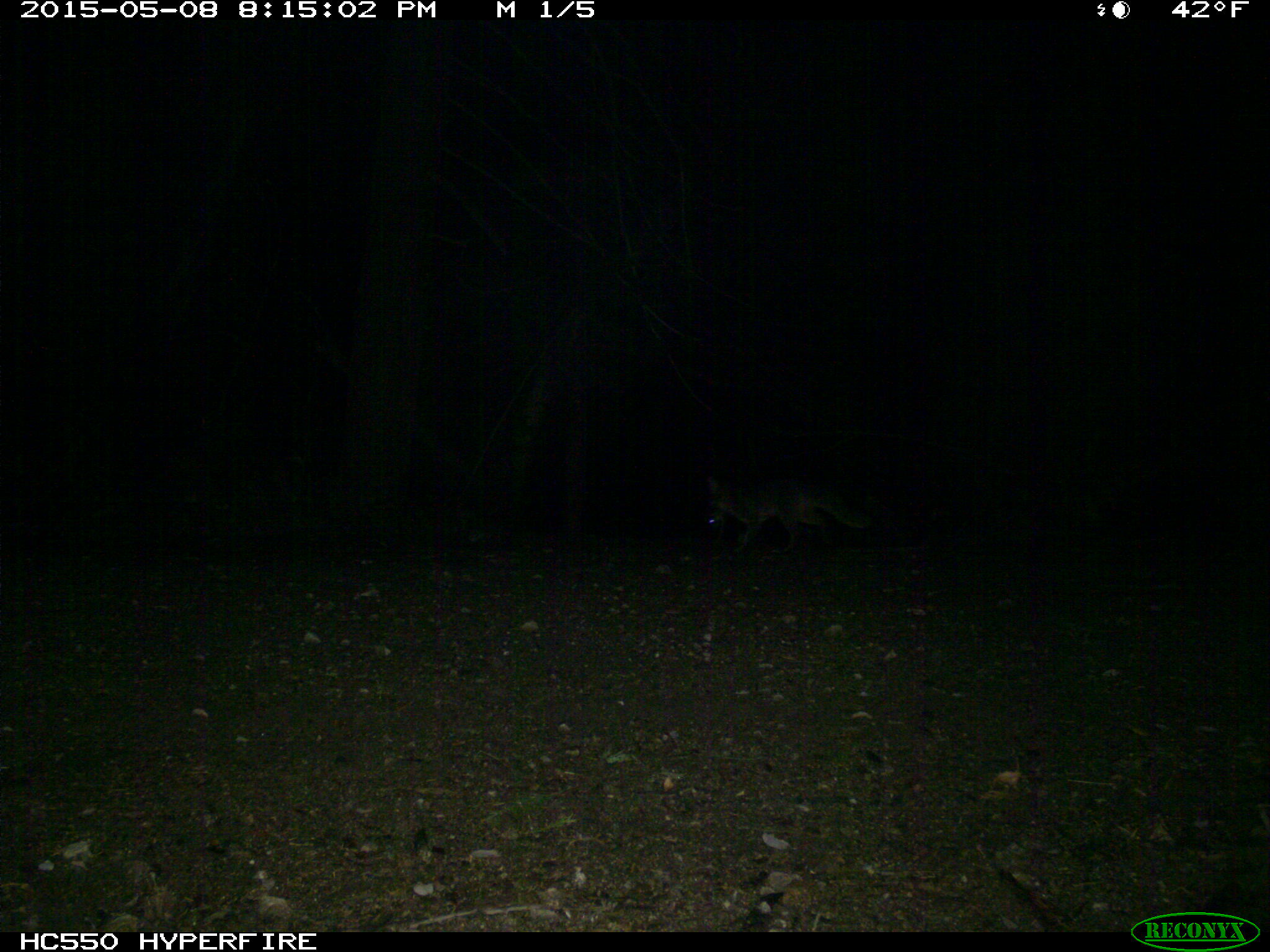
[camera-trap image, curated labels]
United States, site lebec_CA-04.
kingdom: Animalia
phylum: Chordata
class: Mammalia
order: Carnivora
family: Canidae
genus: Urocyon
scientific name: Urocyon cinereoargenteus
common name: gray fox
Urocyon cinereoargenteus (gray fox).